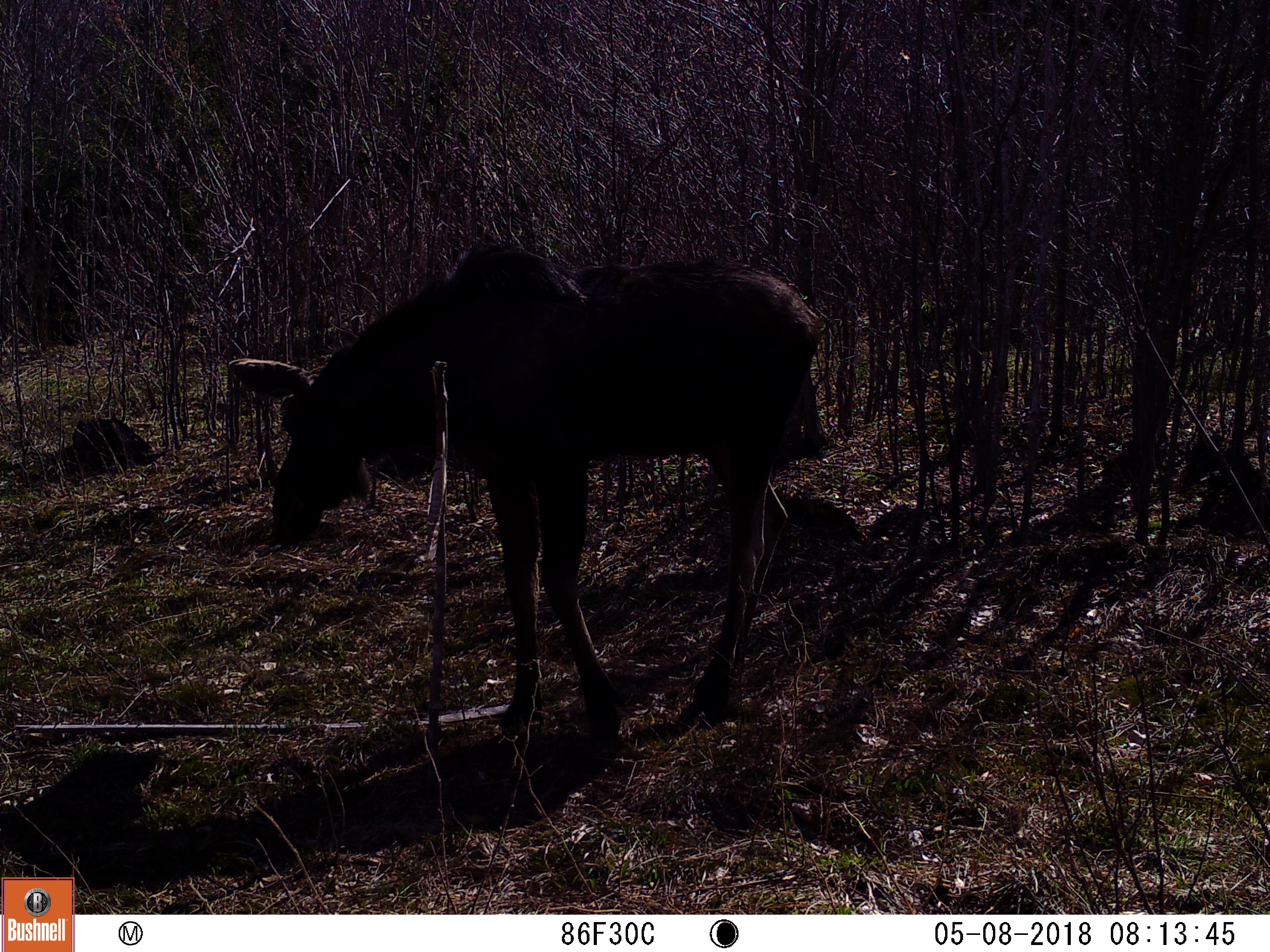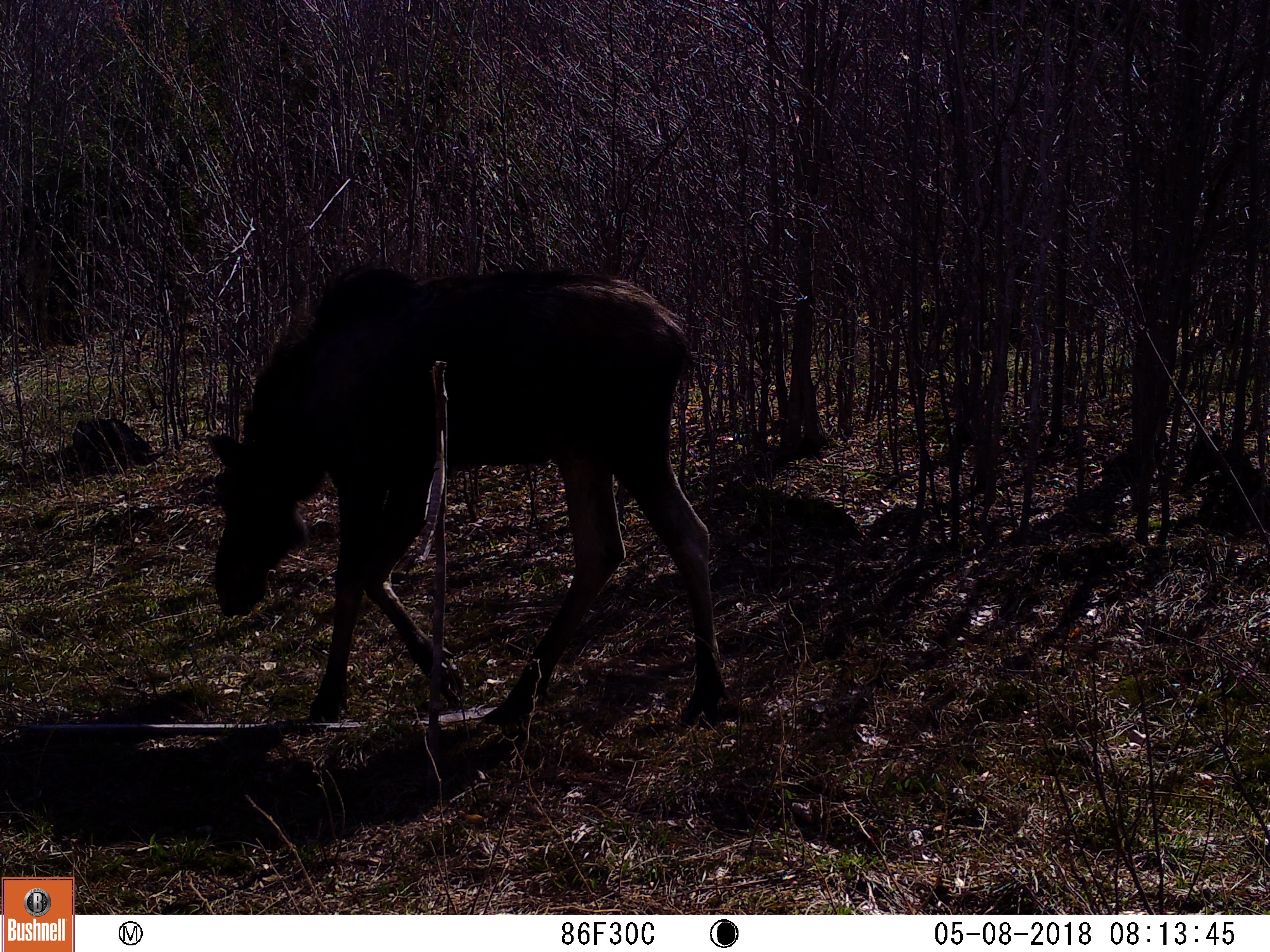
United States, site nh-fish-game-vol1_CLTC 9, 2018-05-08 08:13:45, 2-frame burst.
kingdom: Animalia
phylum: Chordata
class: Mammalia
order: Artiodactyla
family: Cervidae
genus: Alces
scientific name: Alces alces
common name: moose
Moose (Alces alces).